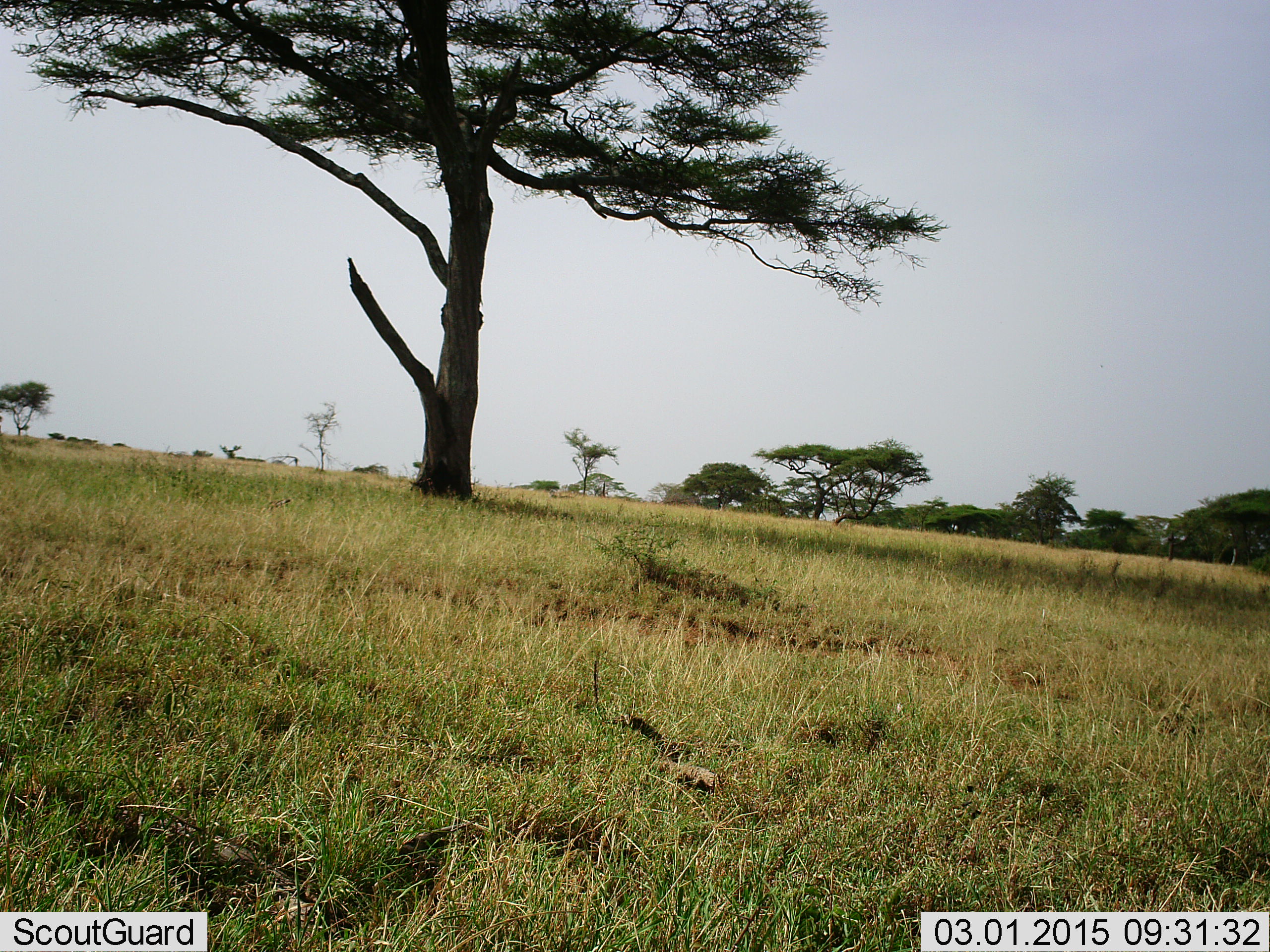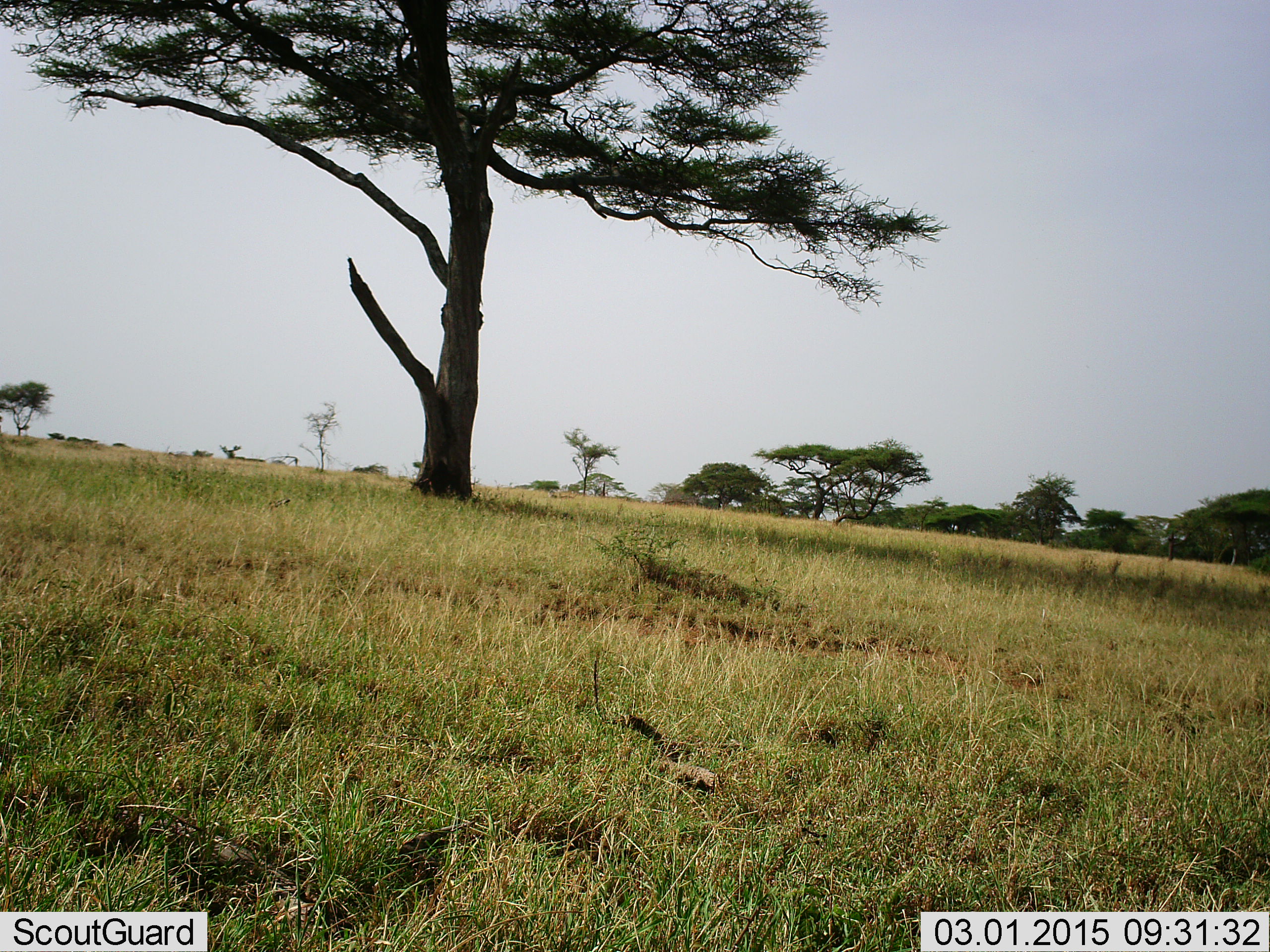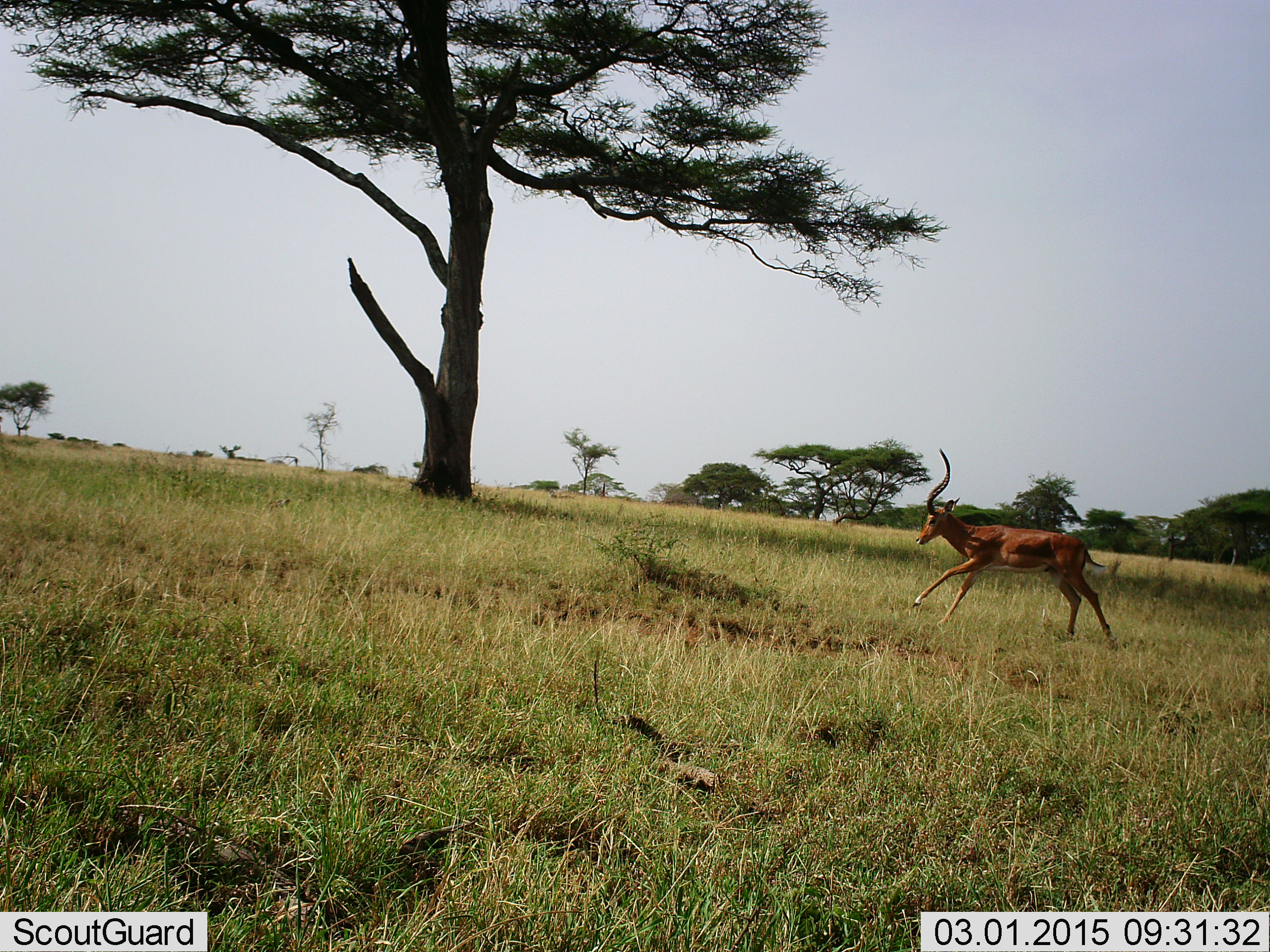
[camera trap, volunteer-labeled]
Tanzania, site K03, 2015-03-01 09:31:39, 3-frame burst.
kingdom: Animalia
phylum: Chordata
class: Mammalia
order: Artiodactyla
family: Bovidae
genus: Aepyceros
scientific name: Aepyceros melampus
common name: impala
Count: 1.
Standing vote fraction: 0%.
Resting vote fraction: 0%.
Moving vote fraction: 100%.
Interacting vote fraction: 0%.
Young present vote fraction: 0%.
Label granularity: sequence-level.